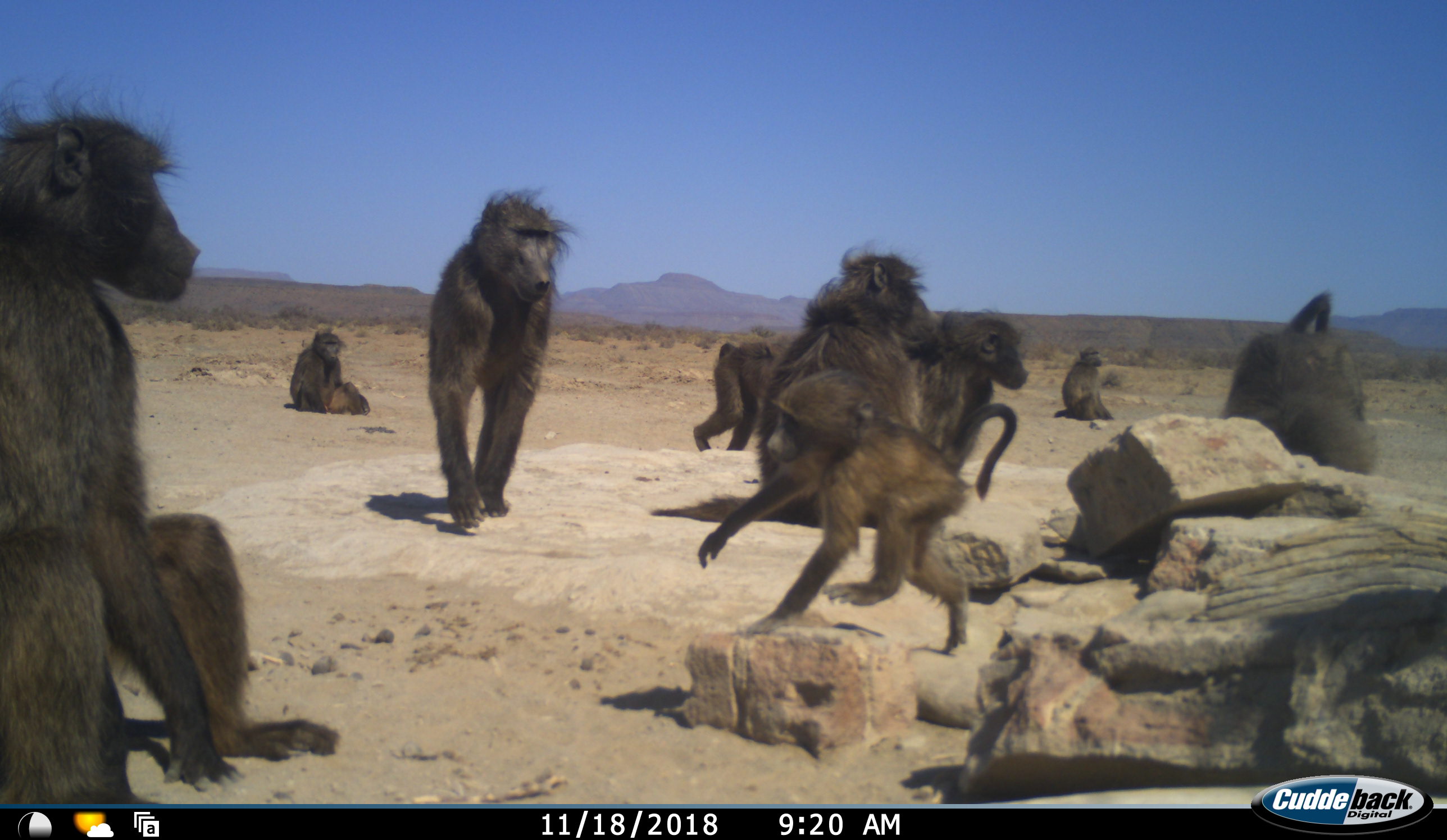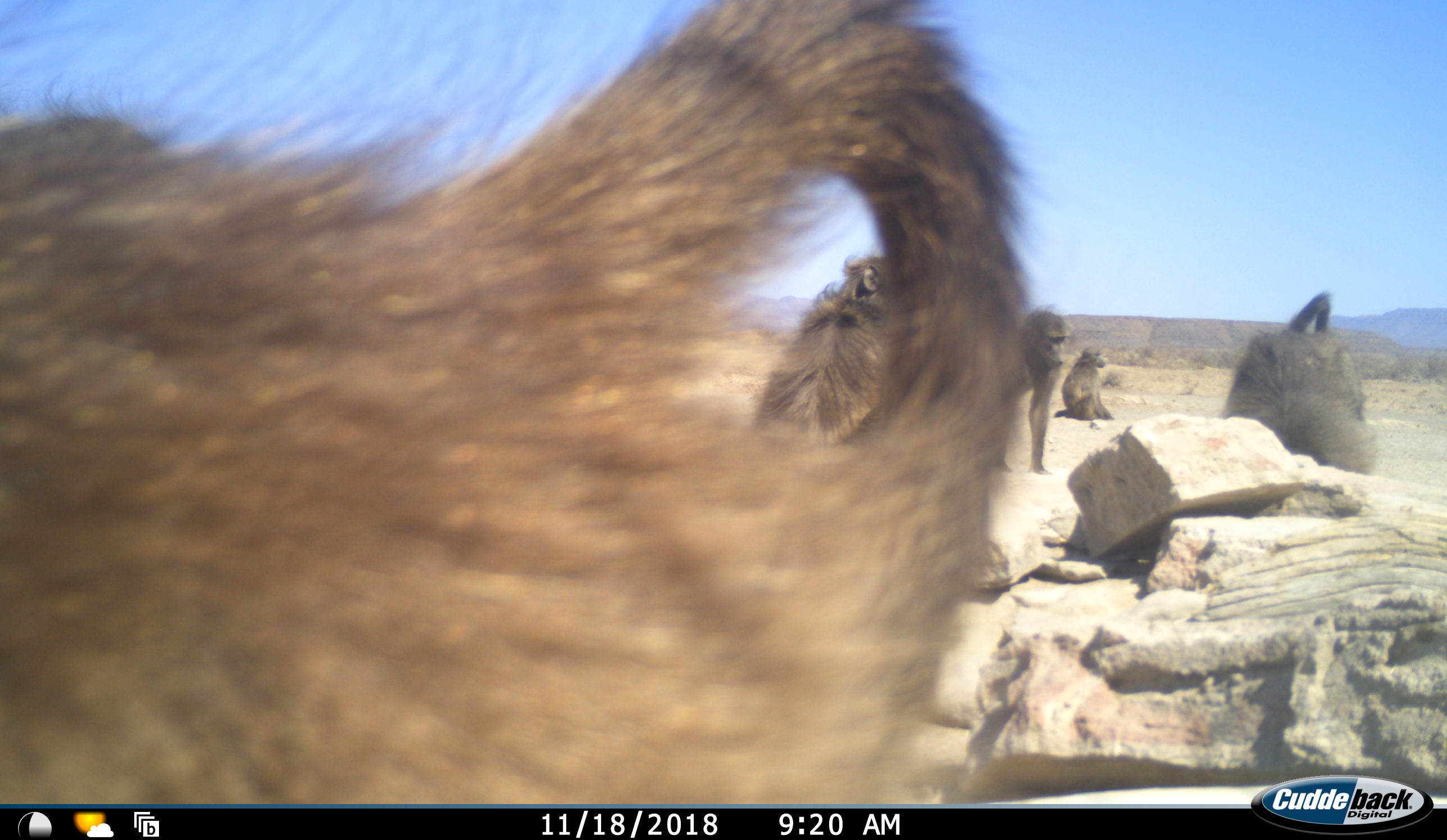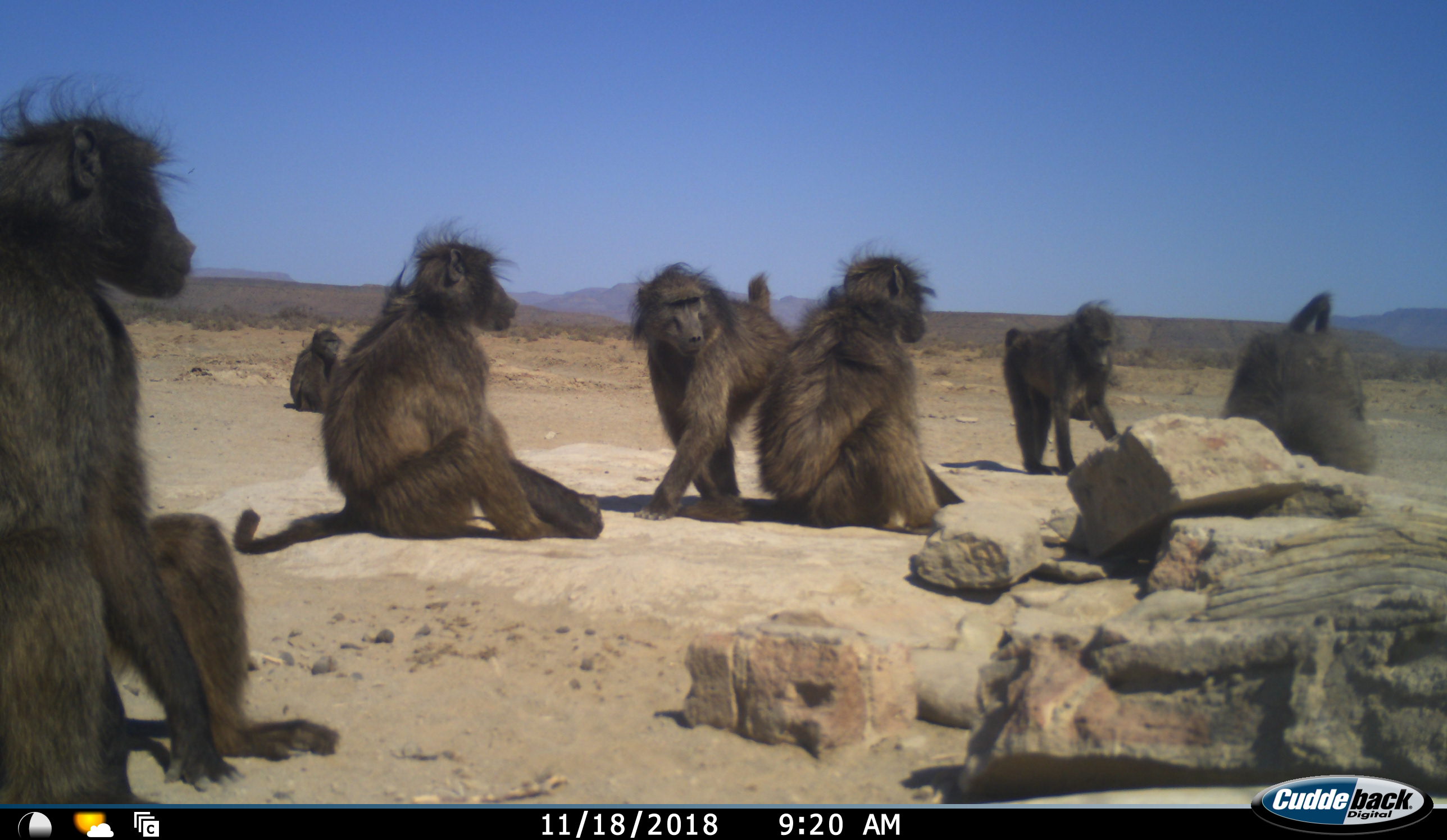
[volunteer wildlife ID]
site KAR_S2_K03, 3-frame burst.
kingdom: Animalia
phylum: Chordata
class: Mammalia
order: Primates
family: Cercopithecidae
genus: Papio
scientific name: Papio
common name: baboon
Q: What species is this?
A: Baboon (Papio).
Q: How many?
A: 10.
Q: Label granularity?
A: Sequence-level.